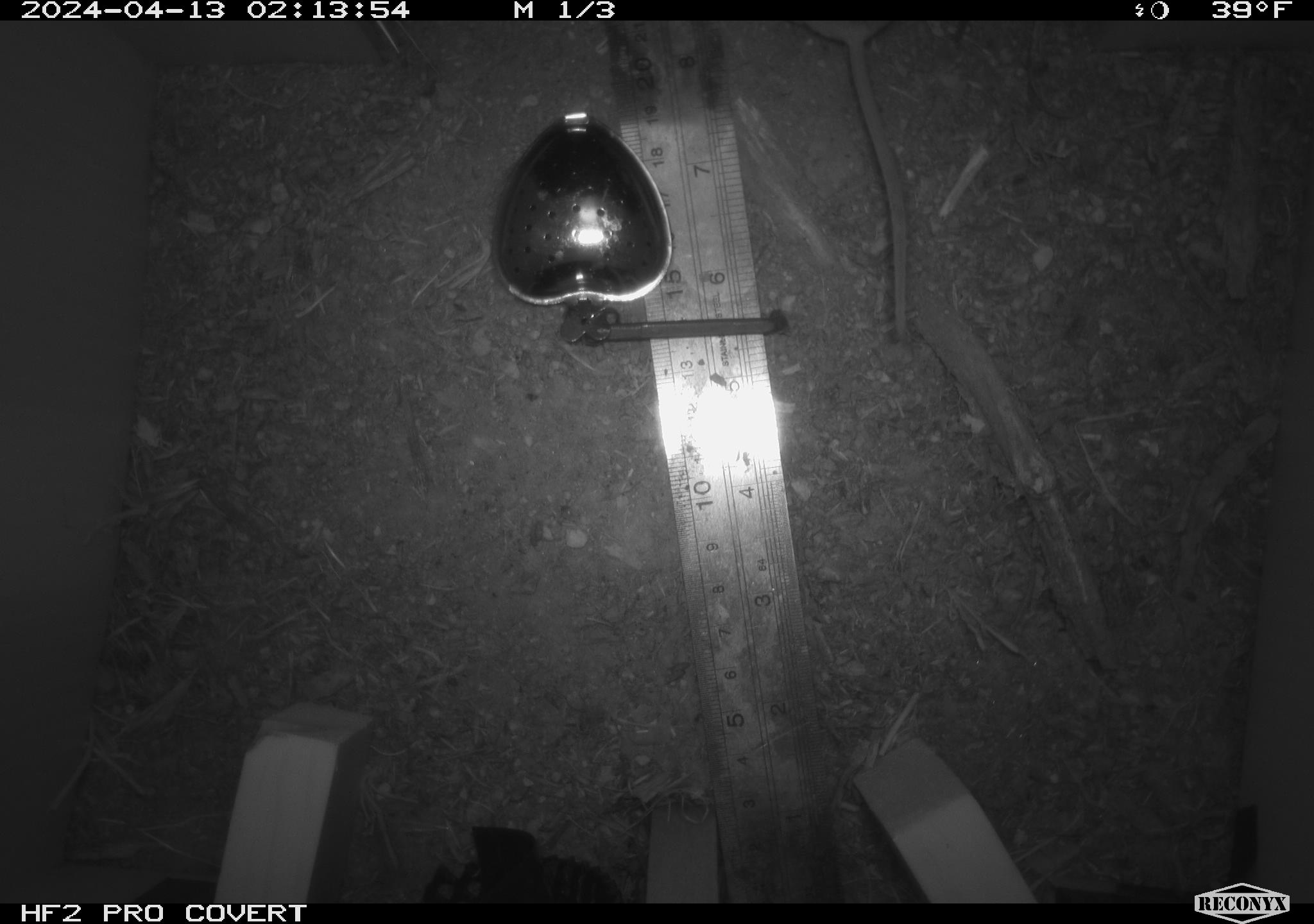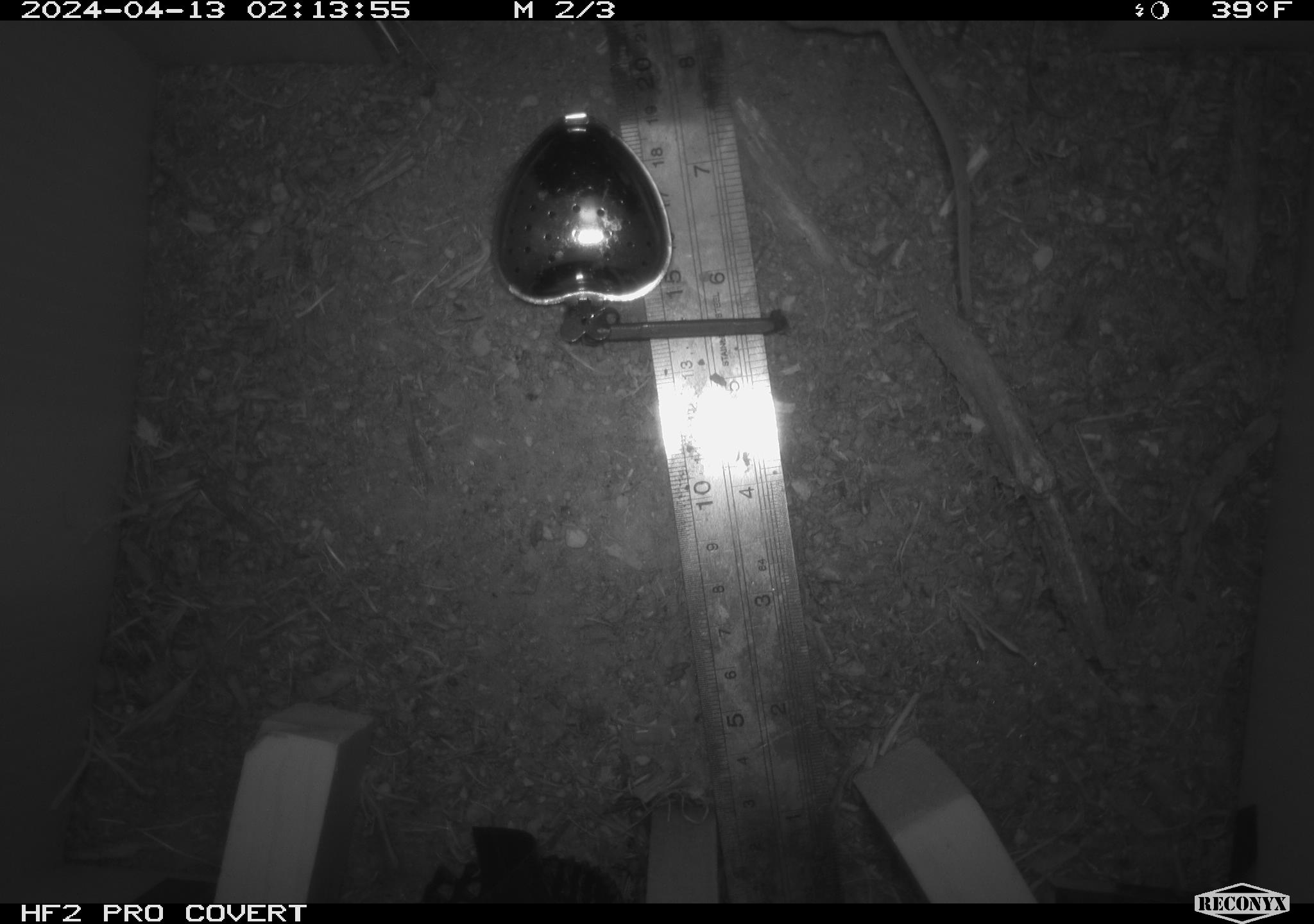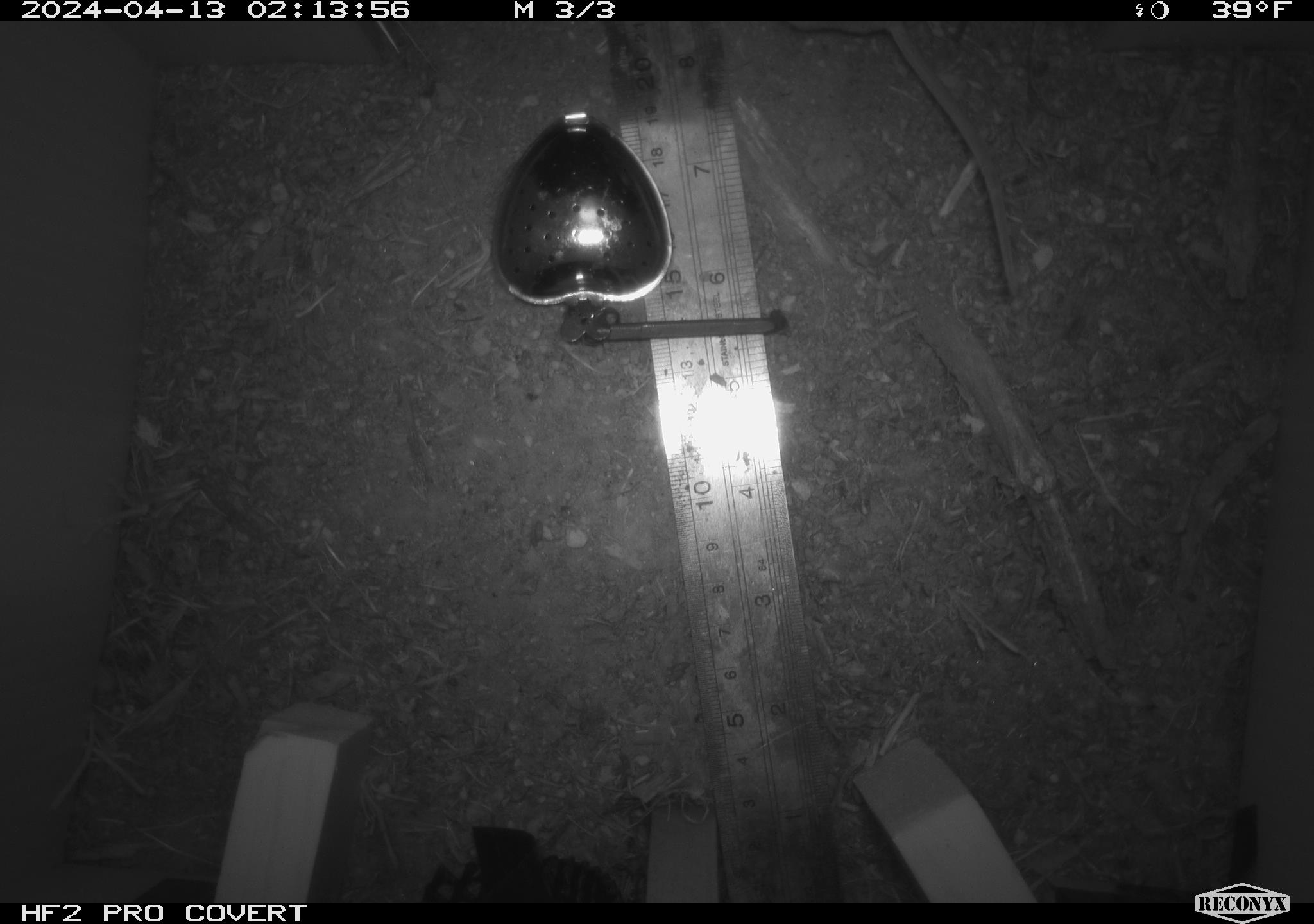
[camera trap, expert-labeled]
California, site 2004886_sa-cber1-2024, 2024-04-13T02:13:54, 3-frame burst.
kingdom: Animalia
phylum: Chordata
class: Mammalia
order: Rodentia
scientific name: Rodentia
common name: mouse species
Mouse species (Rodentia).